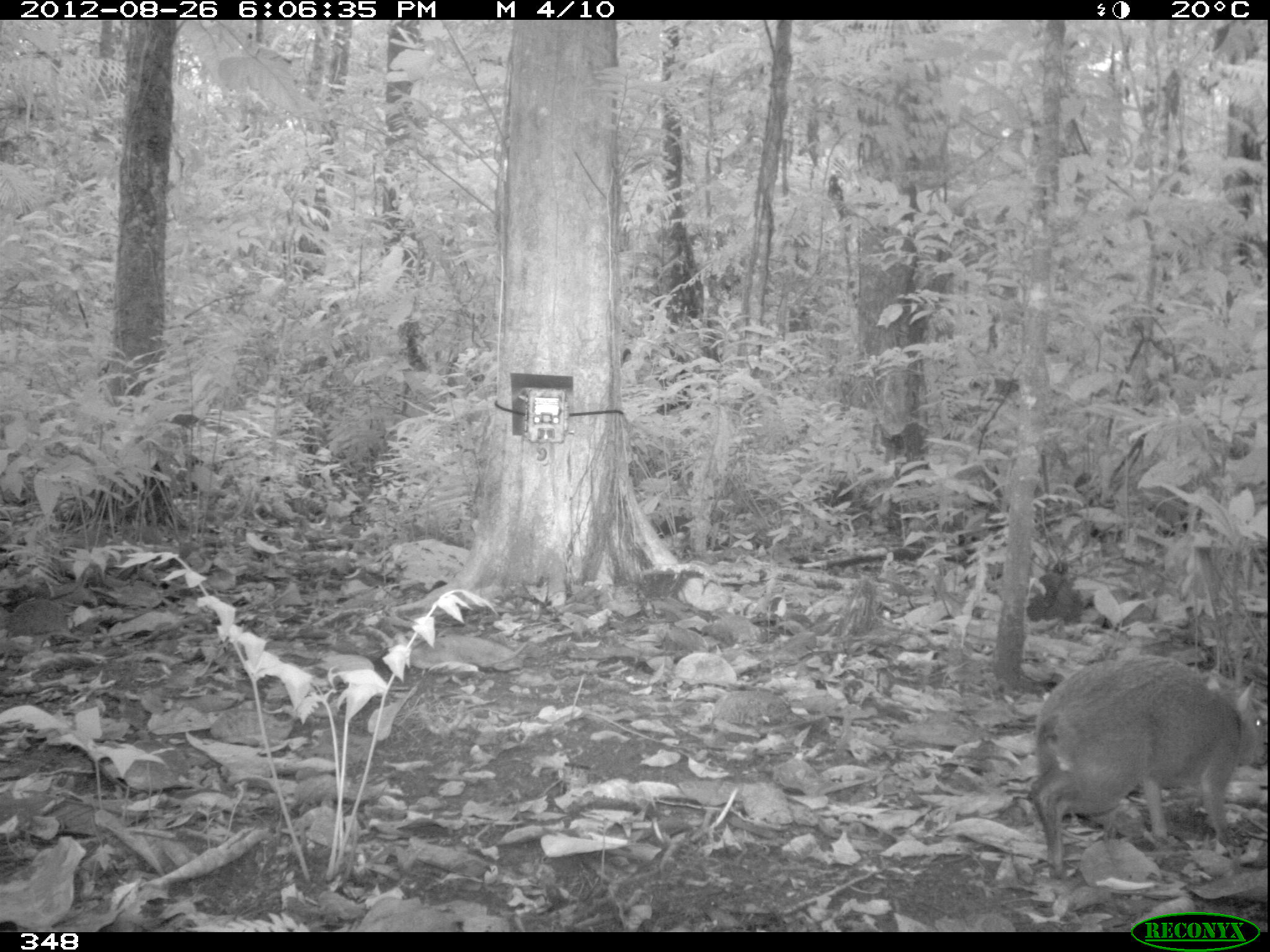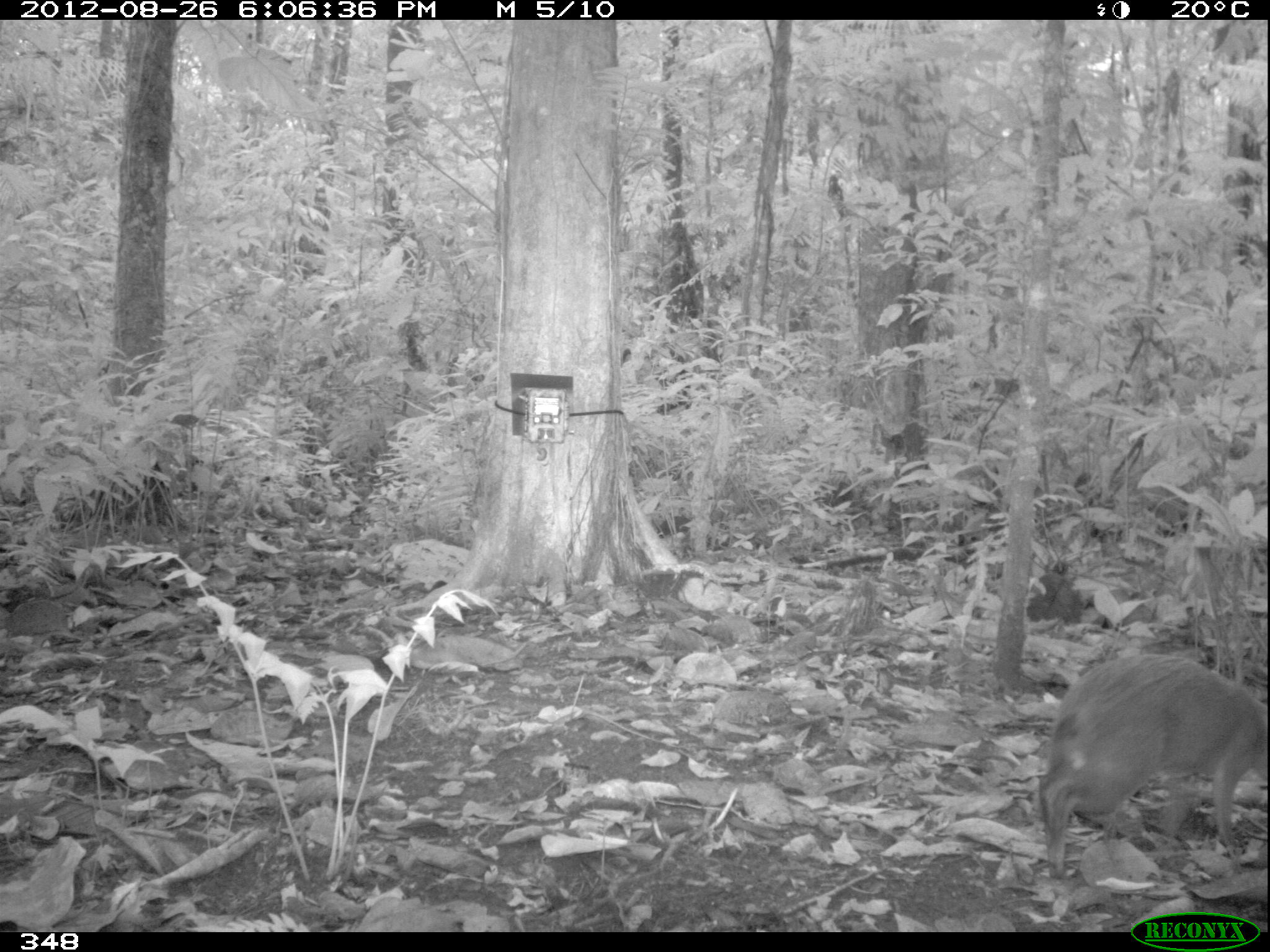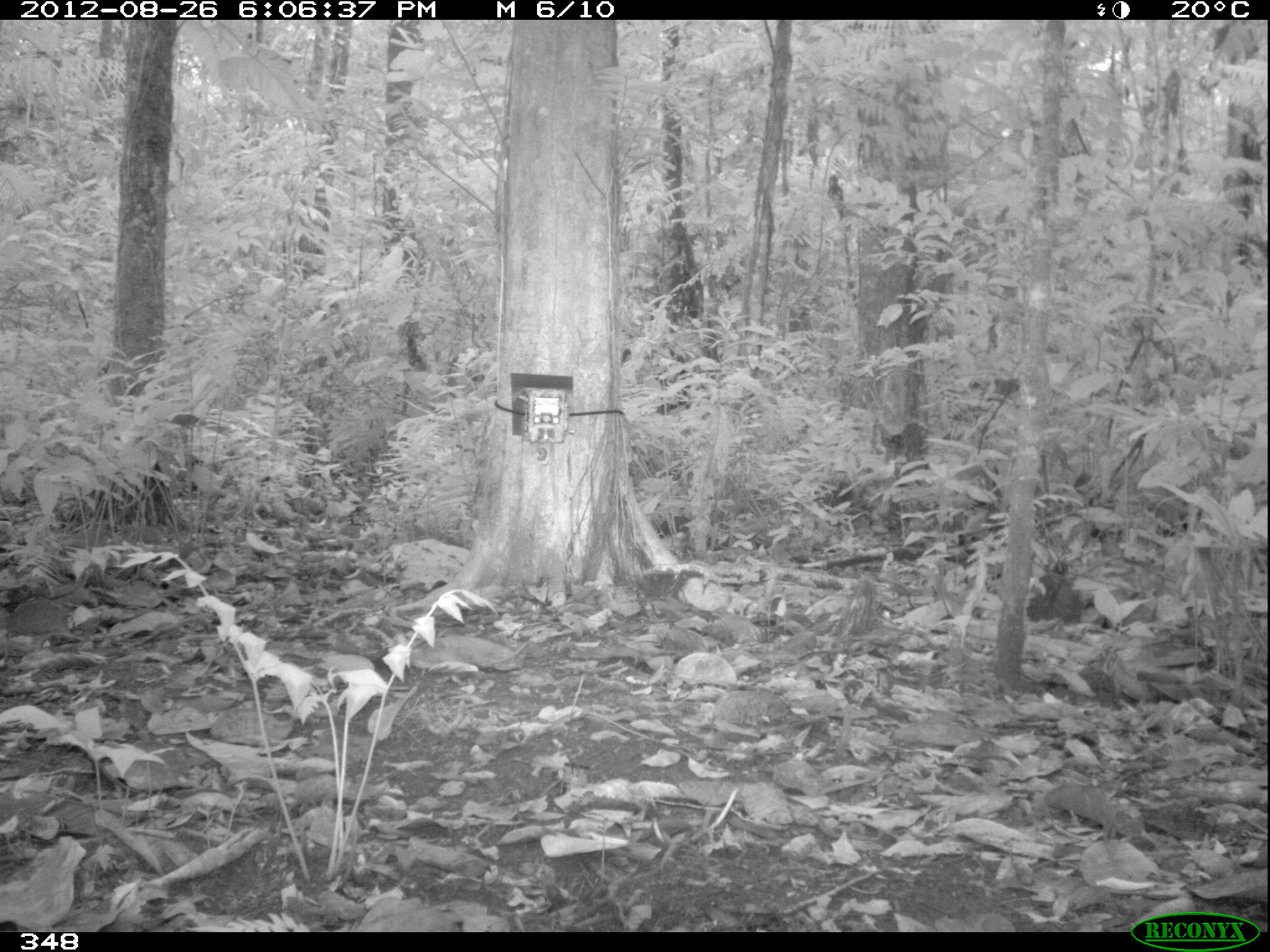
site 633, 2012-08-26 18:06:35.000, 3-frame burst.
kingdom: Animalia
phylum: Chordata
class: Mammalia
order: Rodentia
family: Dasyproctidae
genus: Dasyprocta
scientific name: Dasyprocta punctata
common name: central american agouti